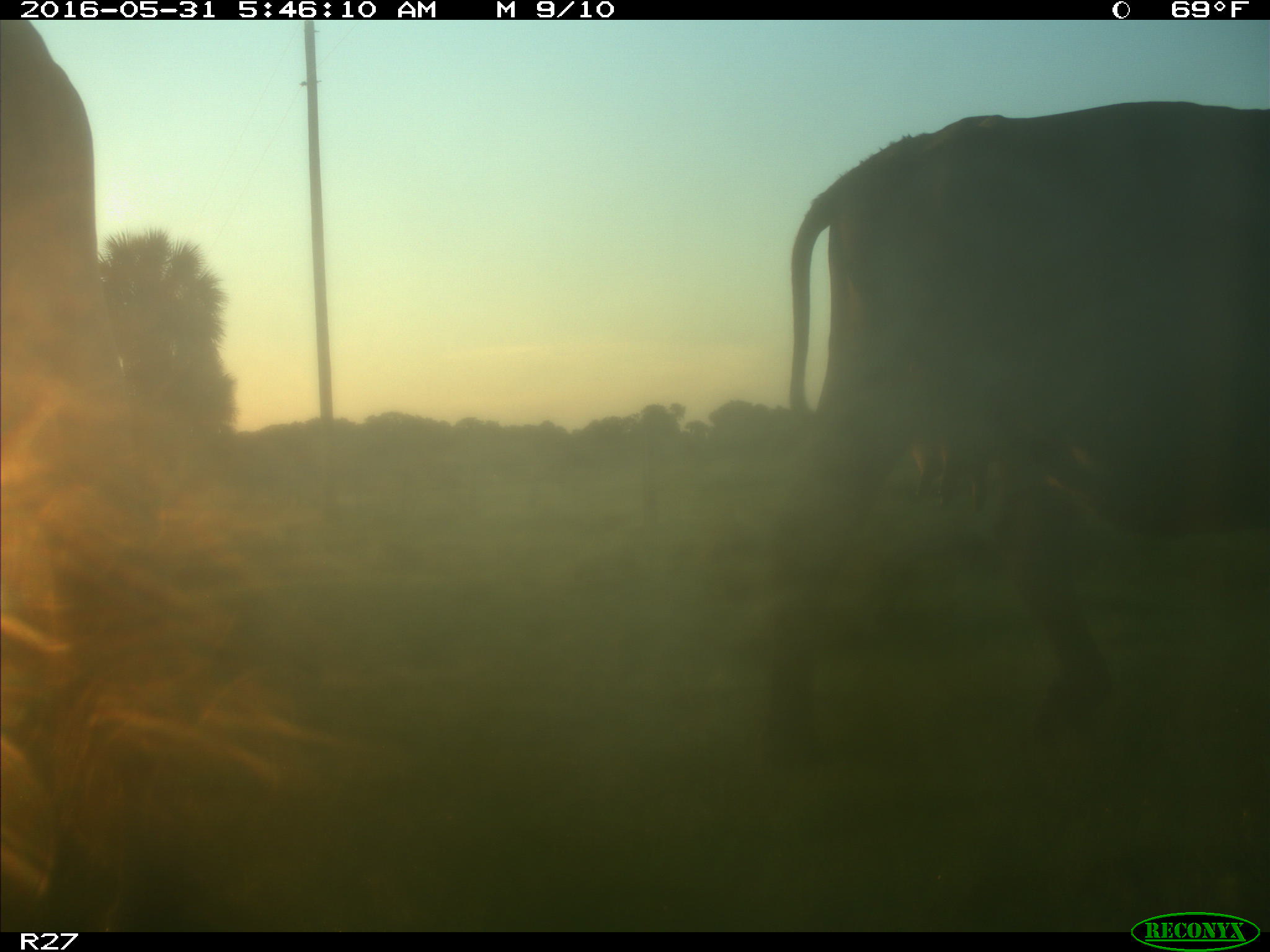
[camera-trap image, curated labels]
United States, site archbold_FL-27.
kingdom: Animalia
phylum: Chordata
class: Mammalia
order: Artiodactyla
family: Bovidae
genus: Bos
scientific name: Bos taurus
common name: domestic cow